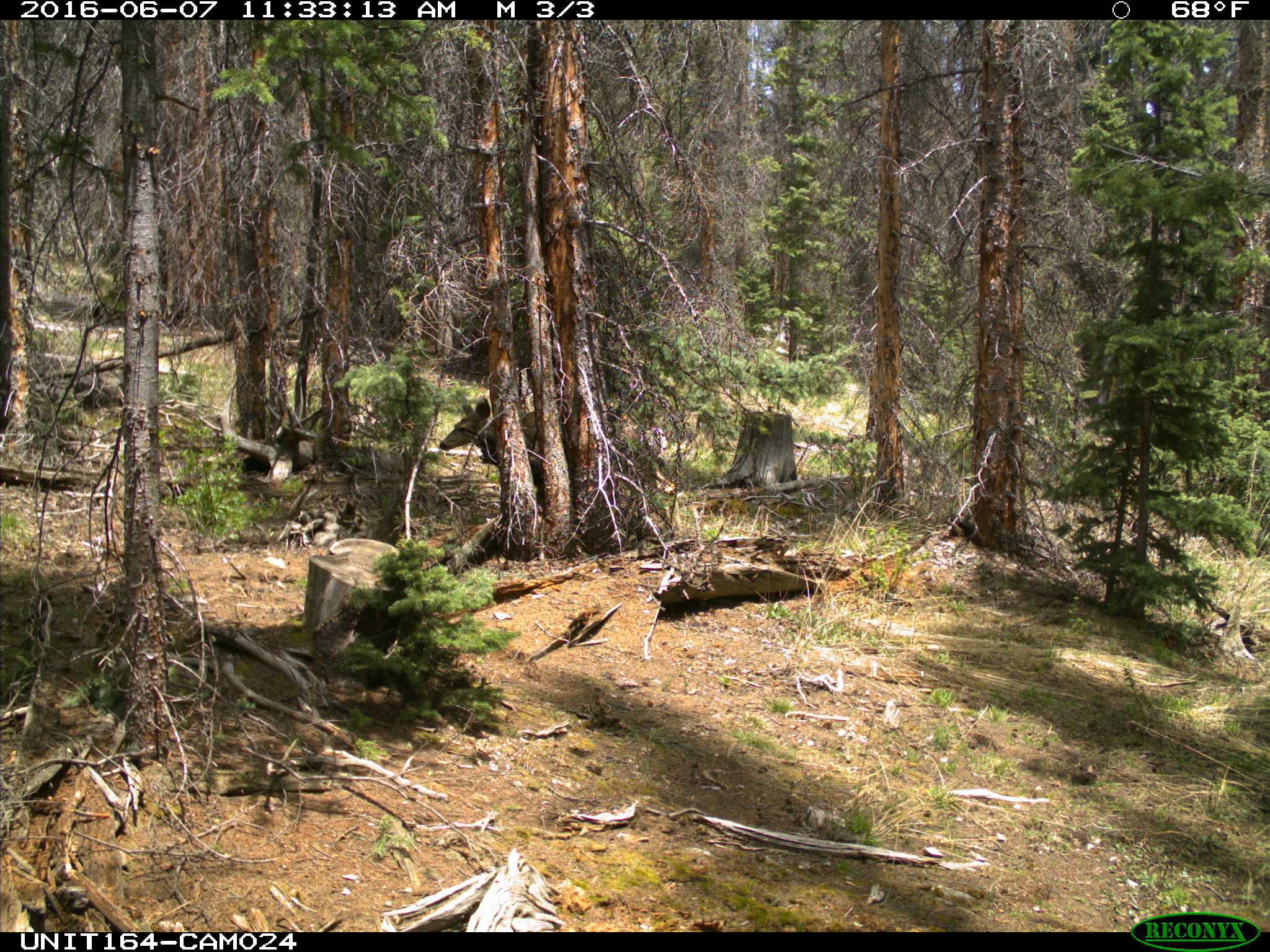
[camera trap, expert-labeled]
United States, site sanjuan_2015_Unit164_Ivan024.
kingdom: Animalia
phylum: Chordata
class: Mammalia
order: Artiodactyla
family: Cervidae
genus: Odocoileus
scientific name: Odocoileus hemionus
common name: mule deer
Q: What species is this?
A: Odocoileus hemionus (mule deer).